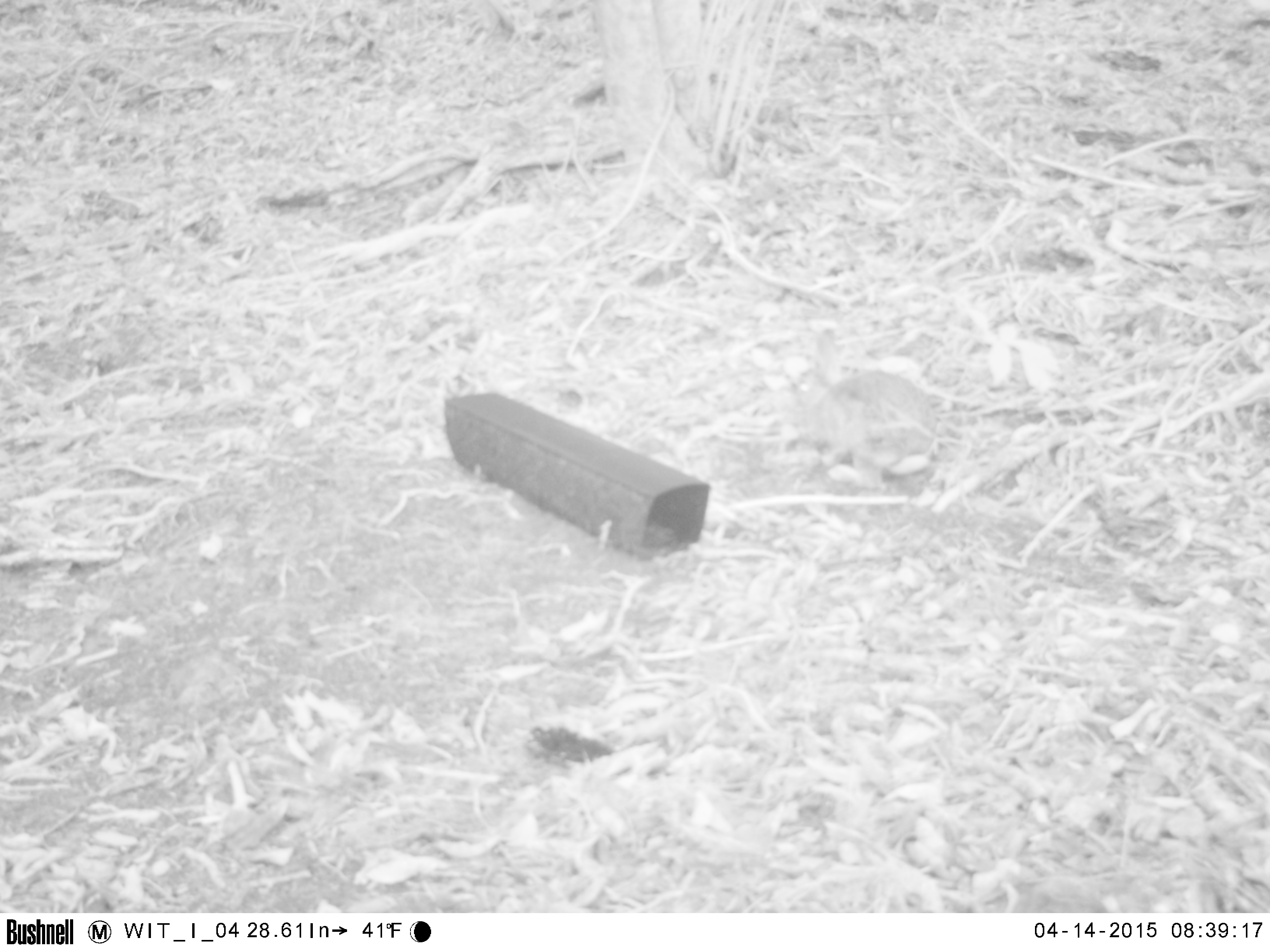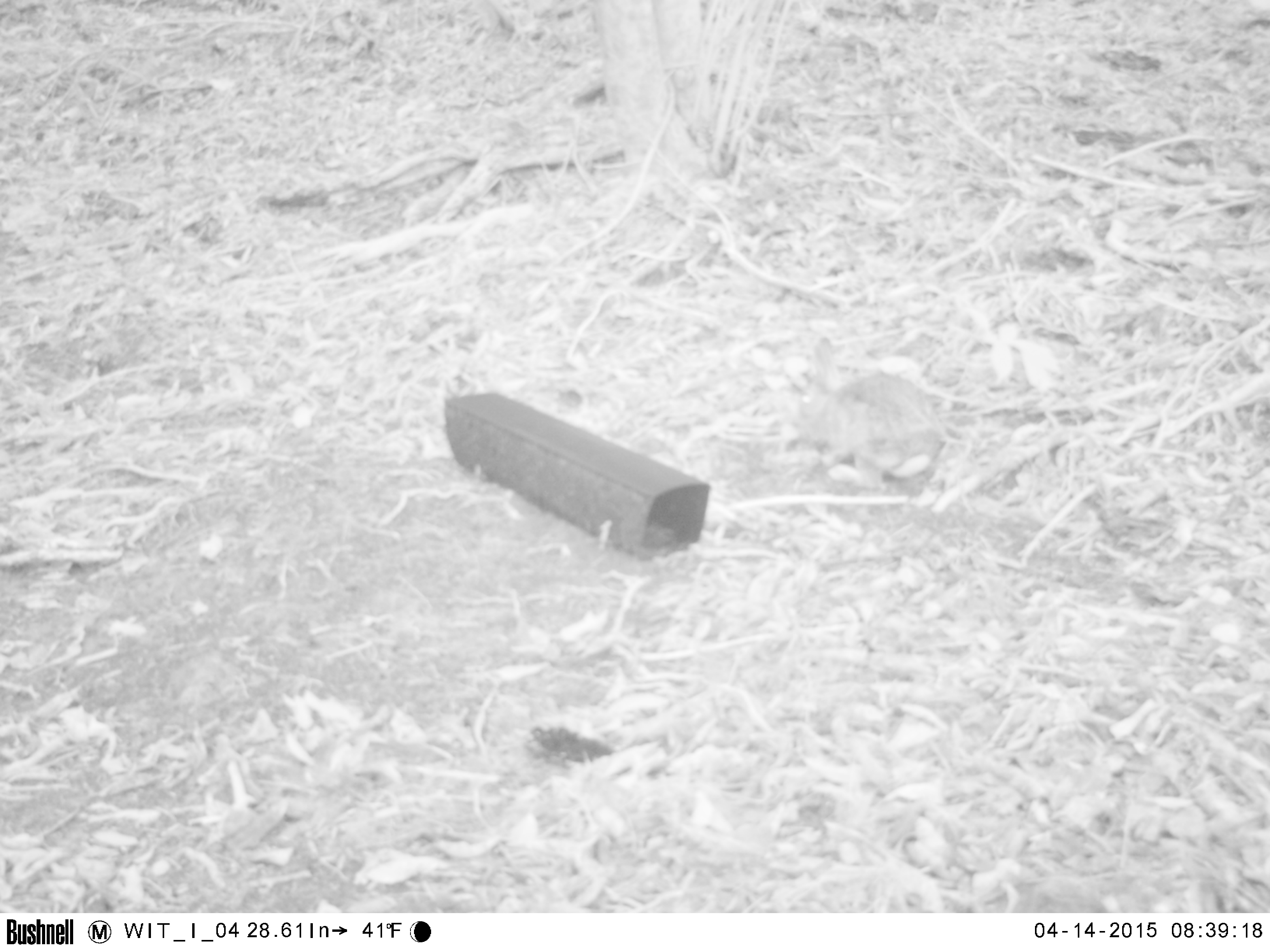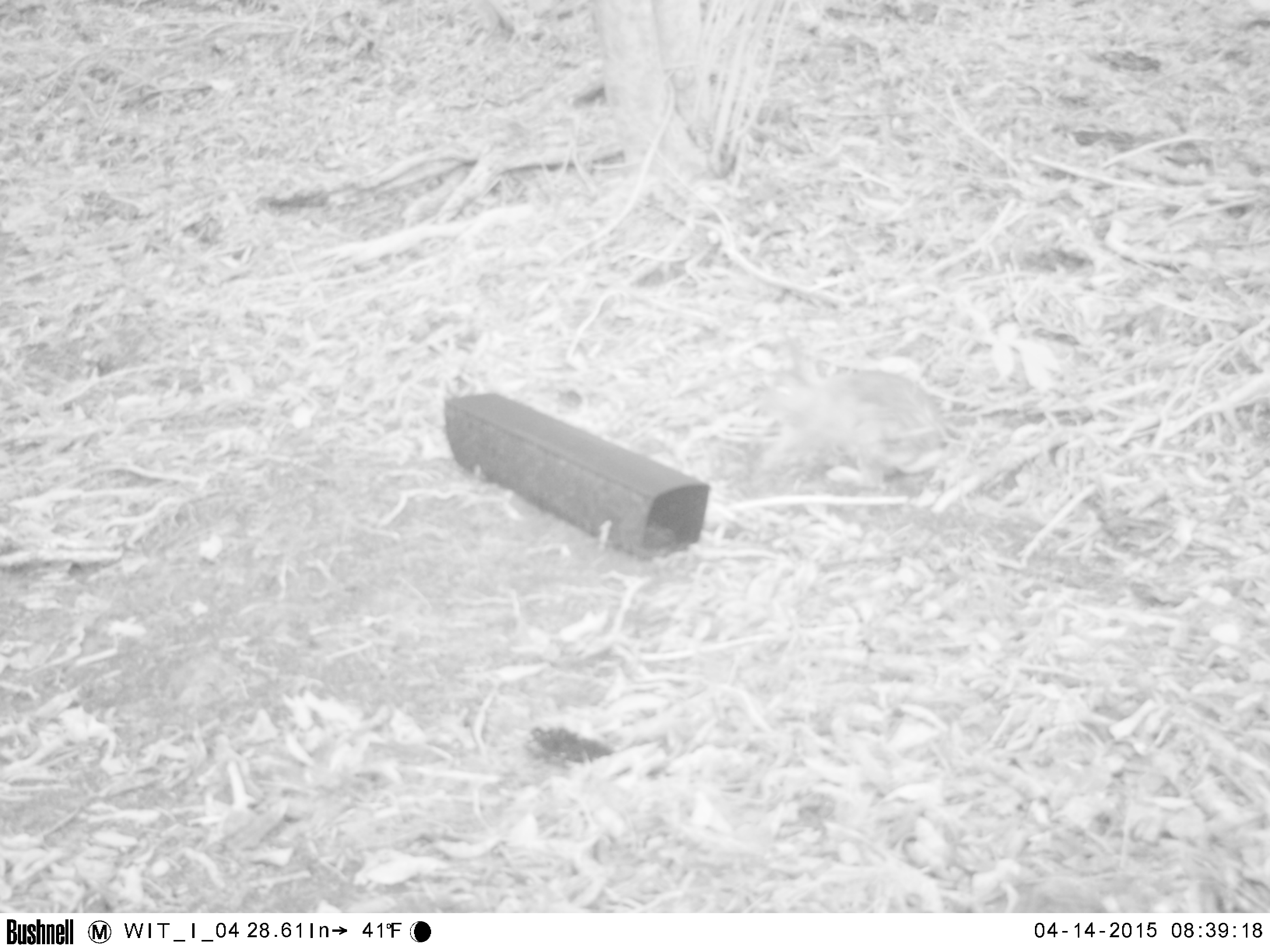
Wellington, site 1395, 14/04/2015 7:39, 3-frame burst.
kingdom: Animalia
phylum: Chordata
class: Mammalia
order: Lagomorpha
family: Leporidae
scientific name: Leporidae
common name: rabbit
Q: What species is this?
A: Rabbit (Leporidae).